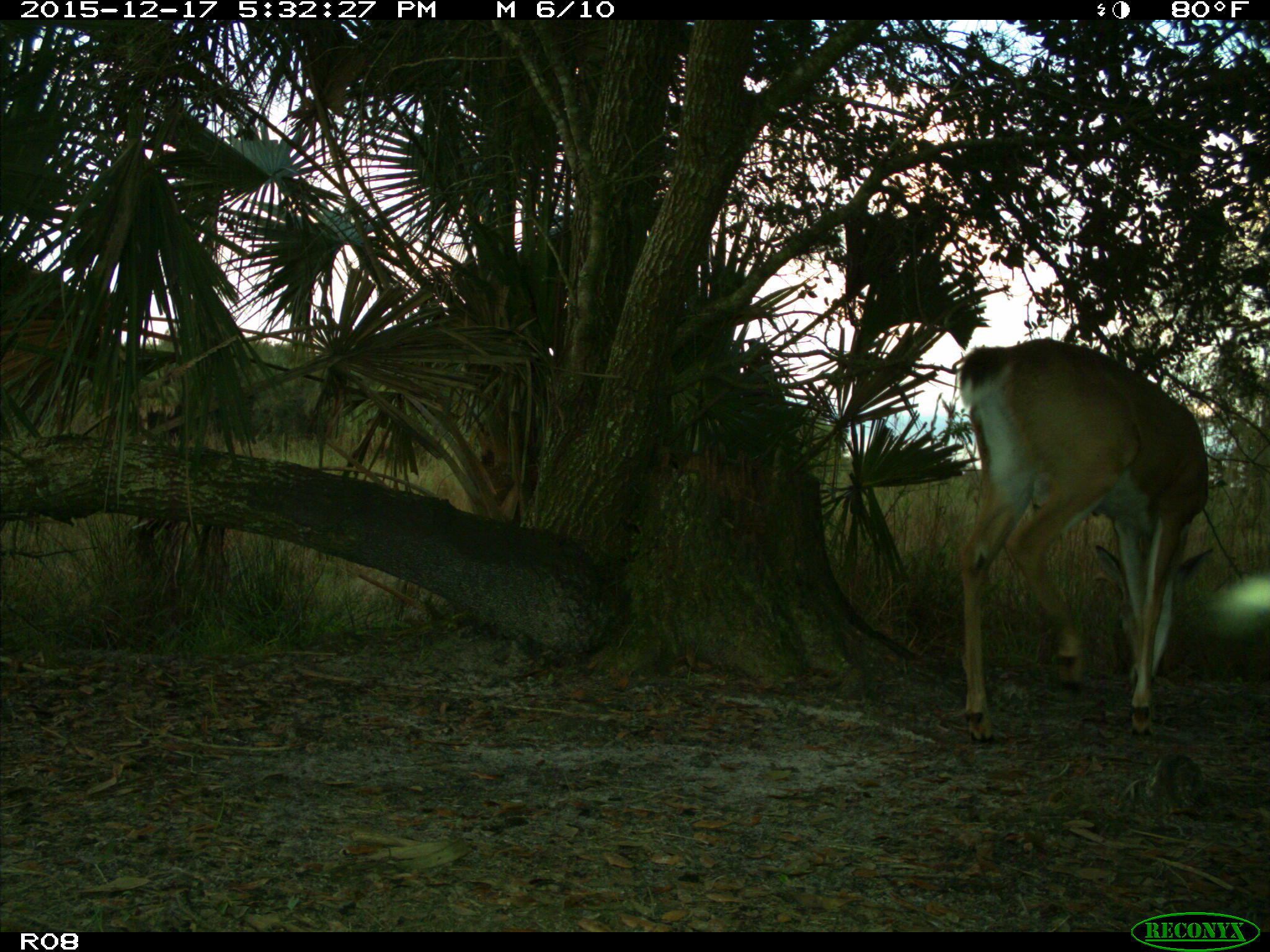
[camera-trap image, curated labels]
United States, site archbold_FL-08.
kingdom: Animalia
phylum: Chordata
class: Mammalia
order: Artiodactyla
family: Cervidae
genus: Odocoileus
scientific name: Odocoileus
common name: deer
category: unidentified deer